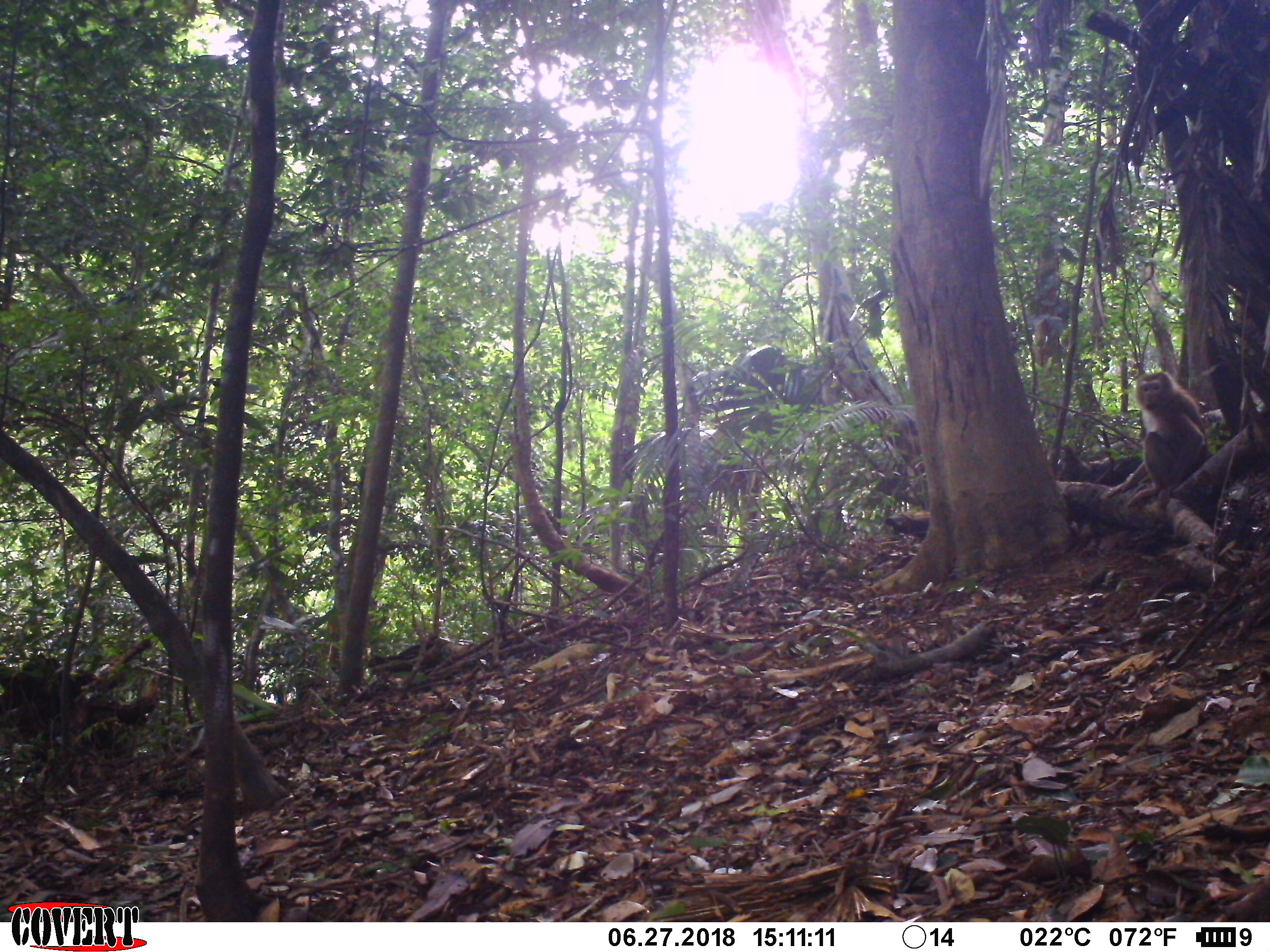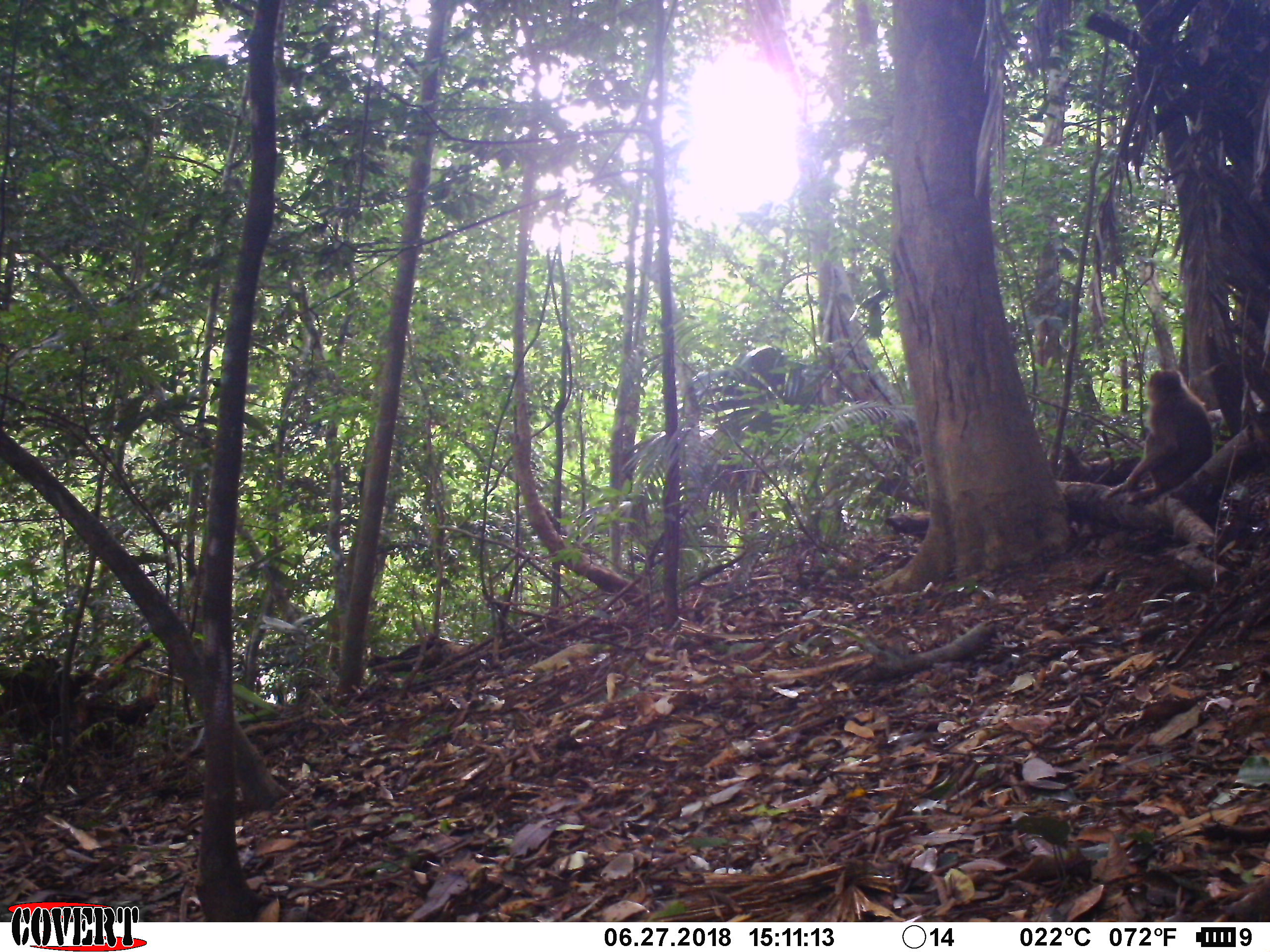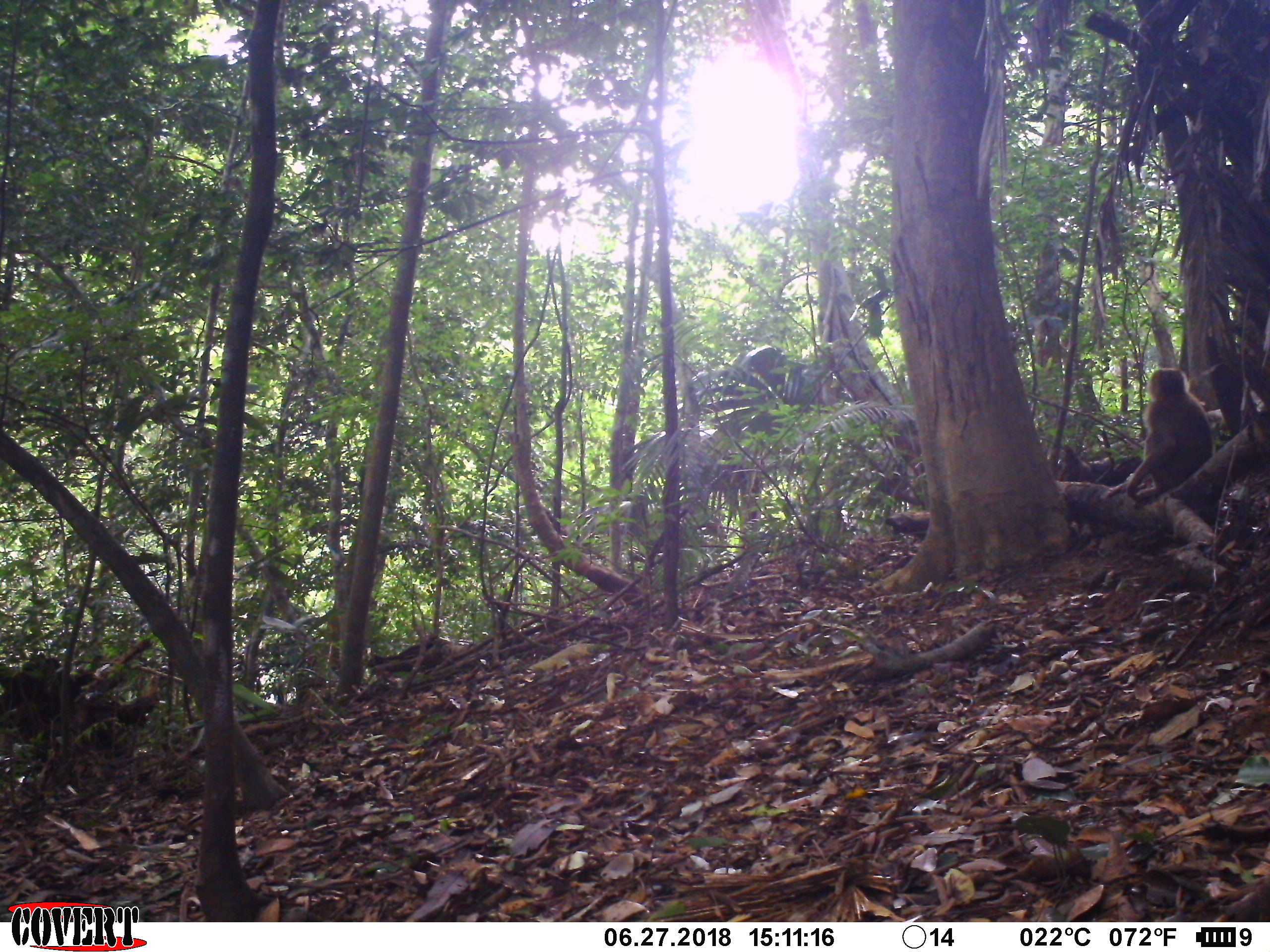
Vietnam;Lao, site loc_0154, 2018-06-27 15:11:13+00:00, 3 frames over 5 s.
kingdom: Animalia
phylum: Chordata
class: Mammalia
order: Primates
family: Cercopithecidae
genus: Macaca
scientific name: Macaca nemestrina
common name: pig-tailed macaque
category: pig tailed macaque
Pig tailed macaque (pig-tailed macaque) (Macaca nemestrina). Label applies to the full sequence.